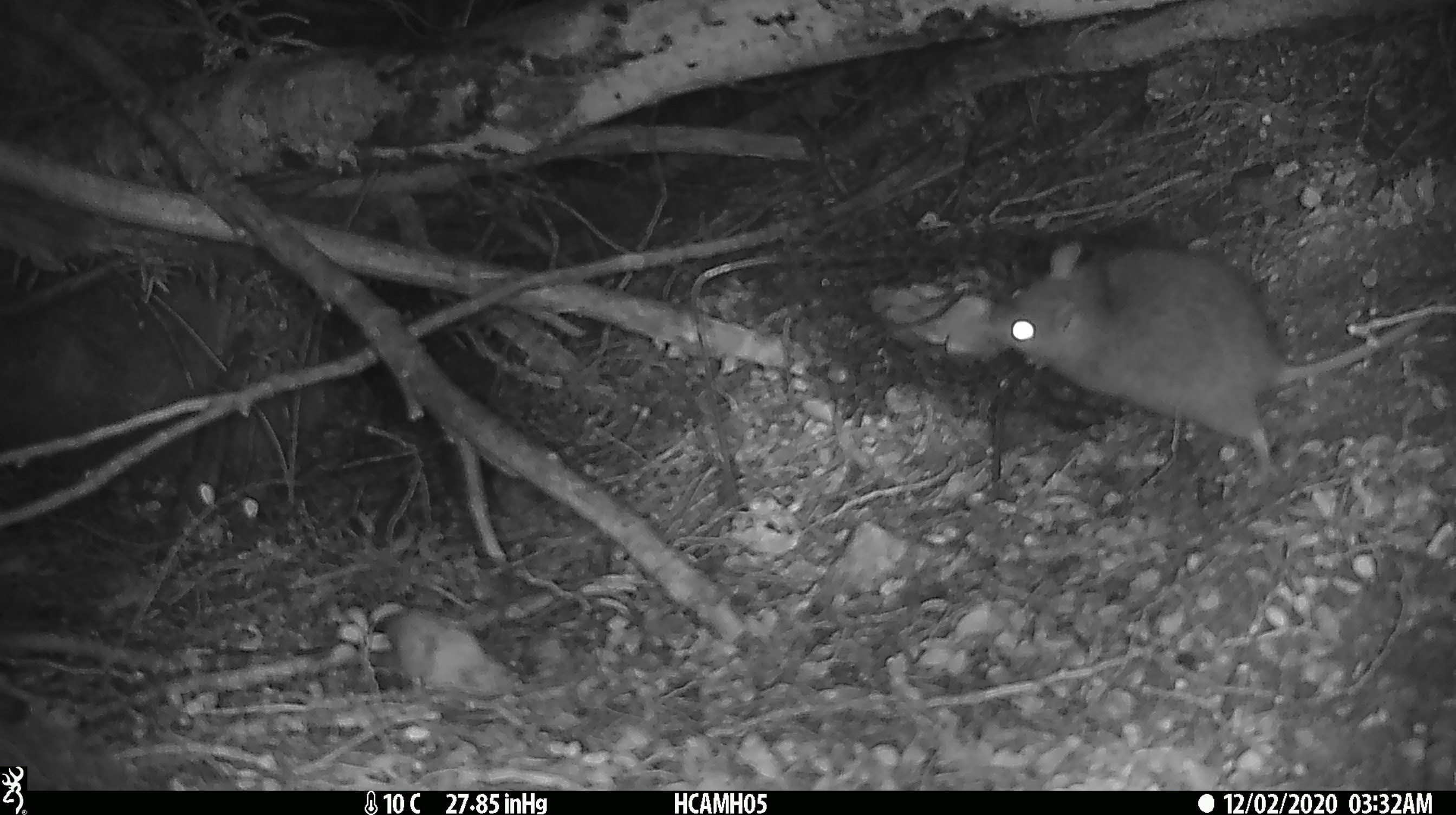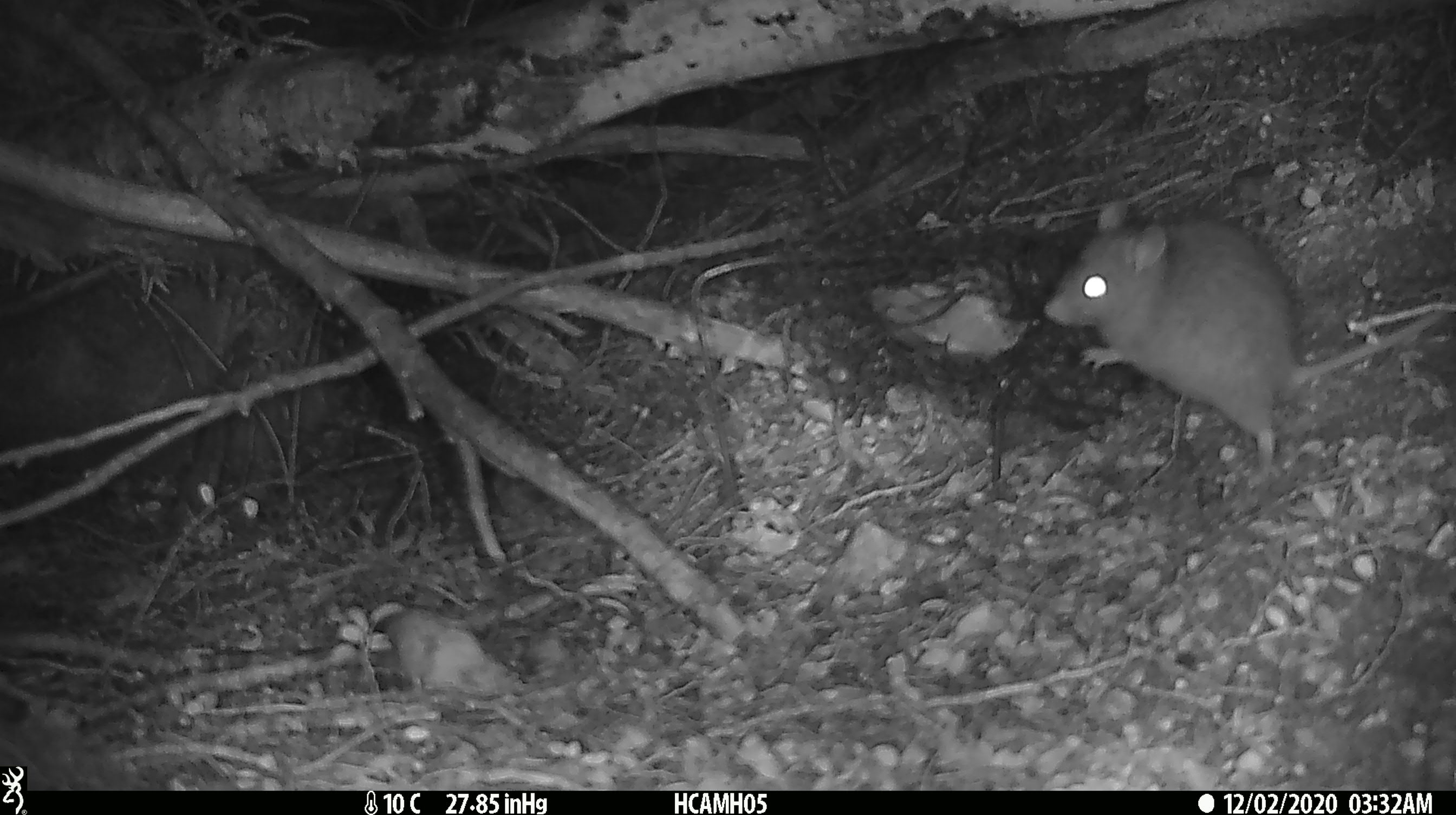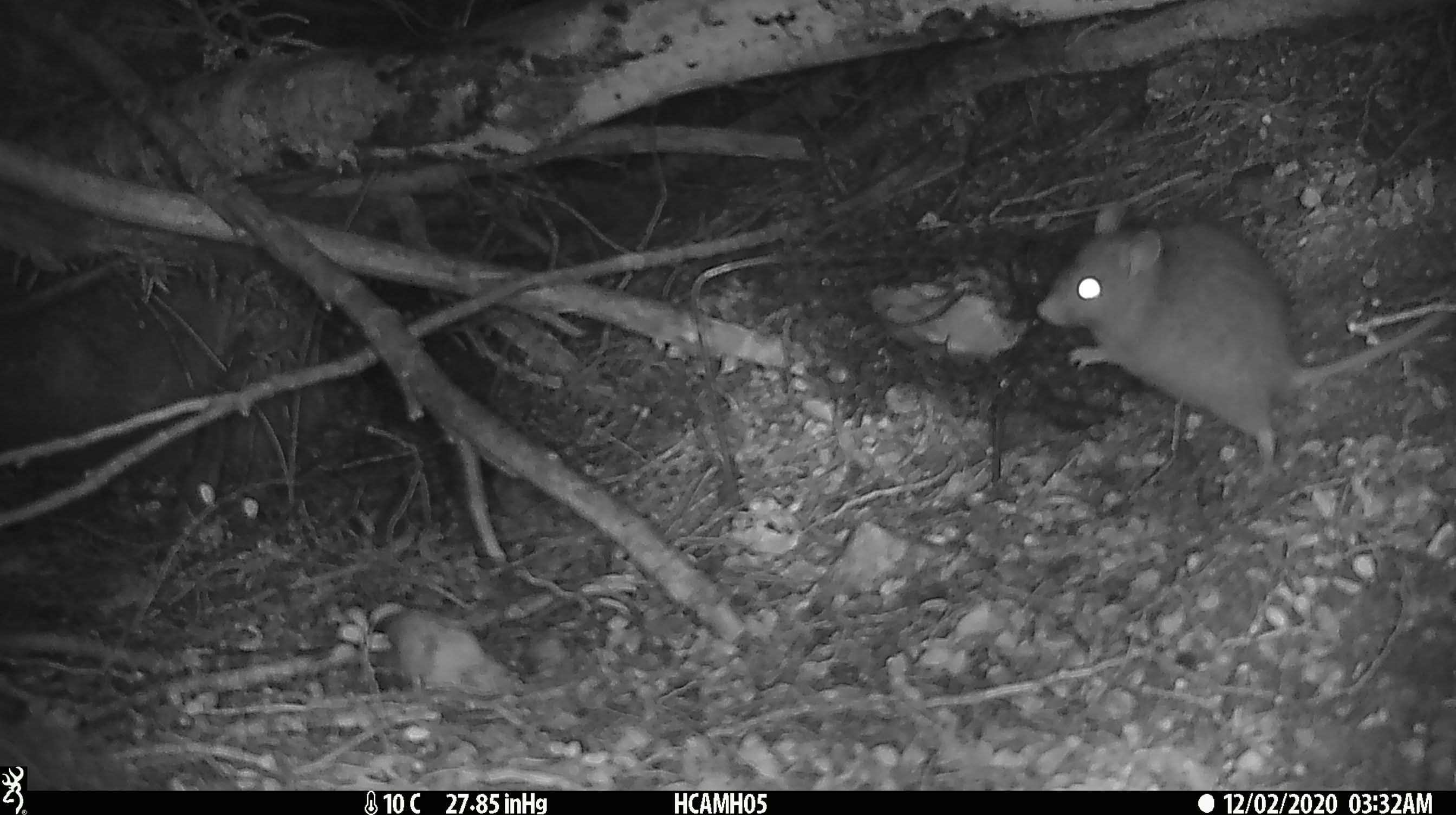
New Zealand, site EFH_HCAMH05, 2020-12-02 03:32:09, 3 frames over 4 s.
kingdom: Animalia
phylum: Chordata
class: Mammalia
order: Rodentia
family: Muridae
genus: Rattus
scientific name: Rattus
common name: rat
Rat (Rattus).